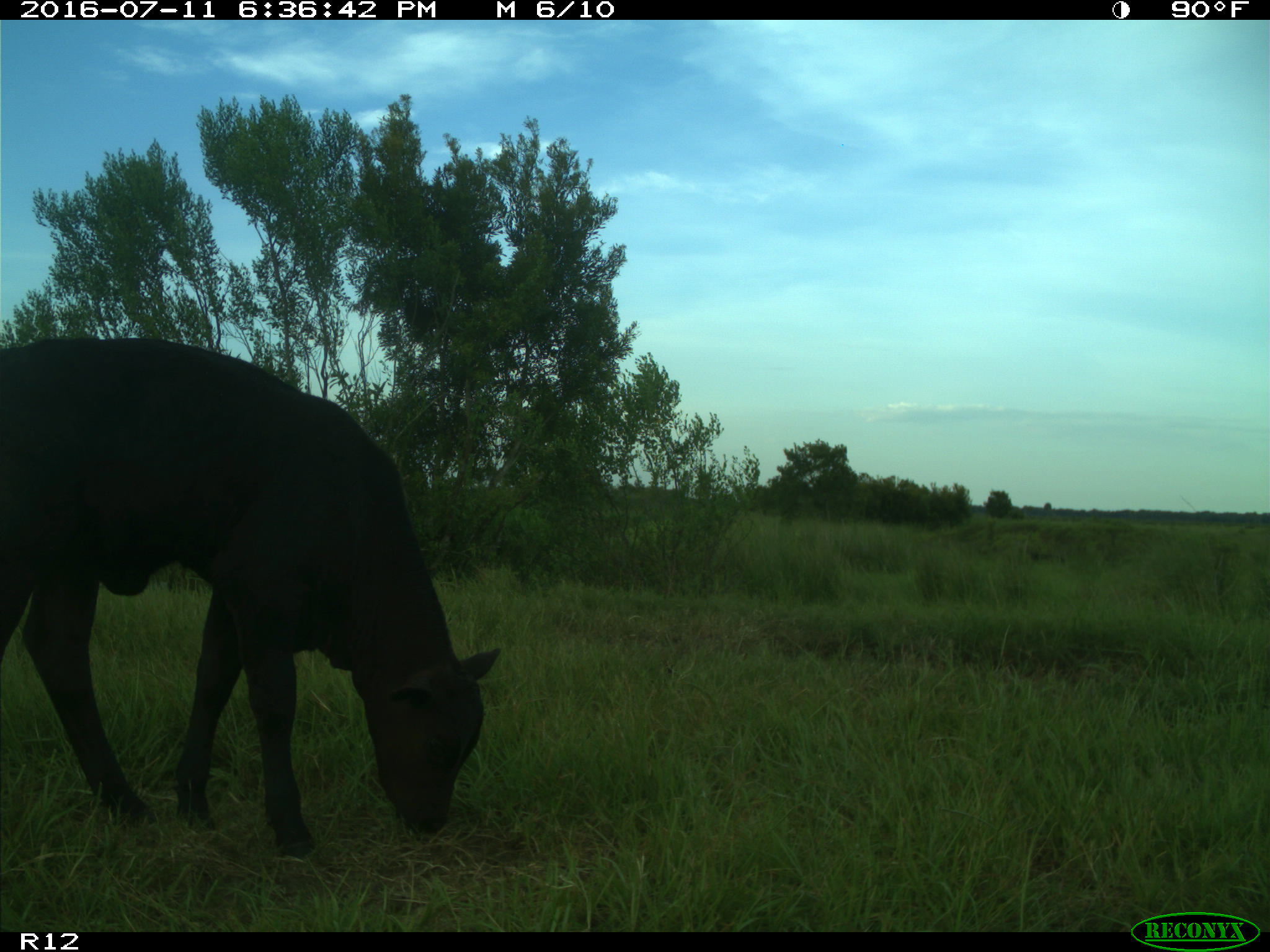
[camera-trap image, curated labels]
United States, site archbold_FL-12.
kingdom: Animalia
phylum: Chordata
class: Mammalia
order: Artiodactyla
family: Bovidae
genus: Bos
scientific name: Bos taurus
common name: domestic cow